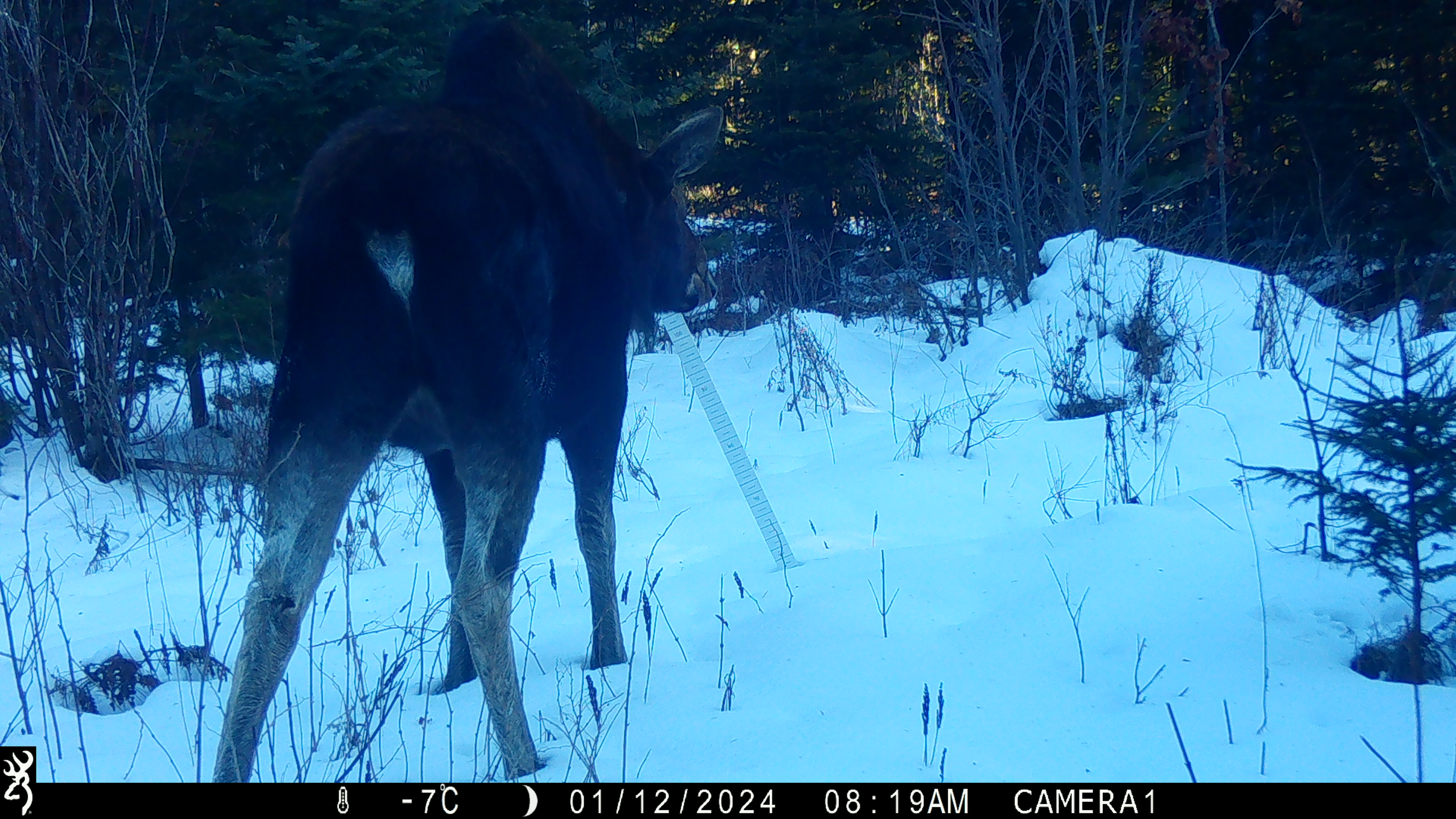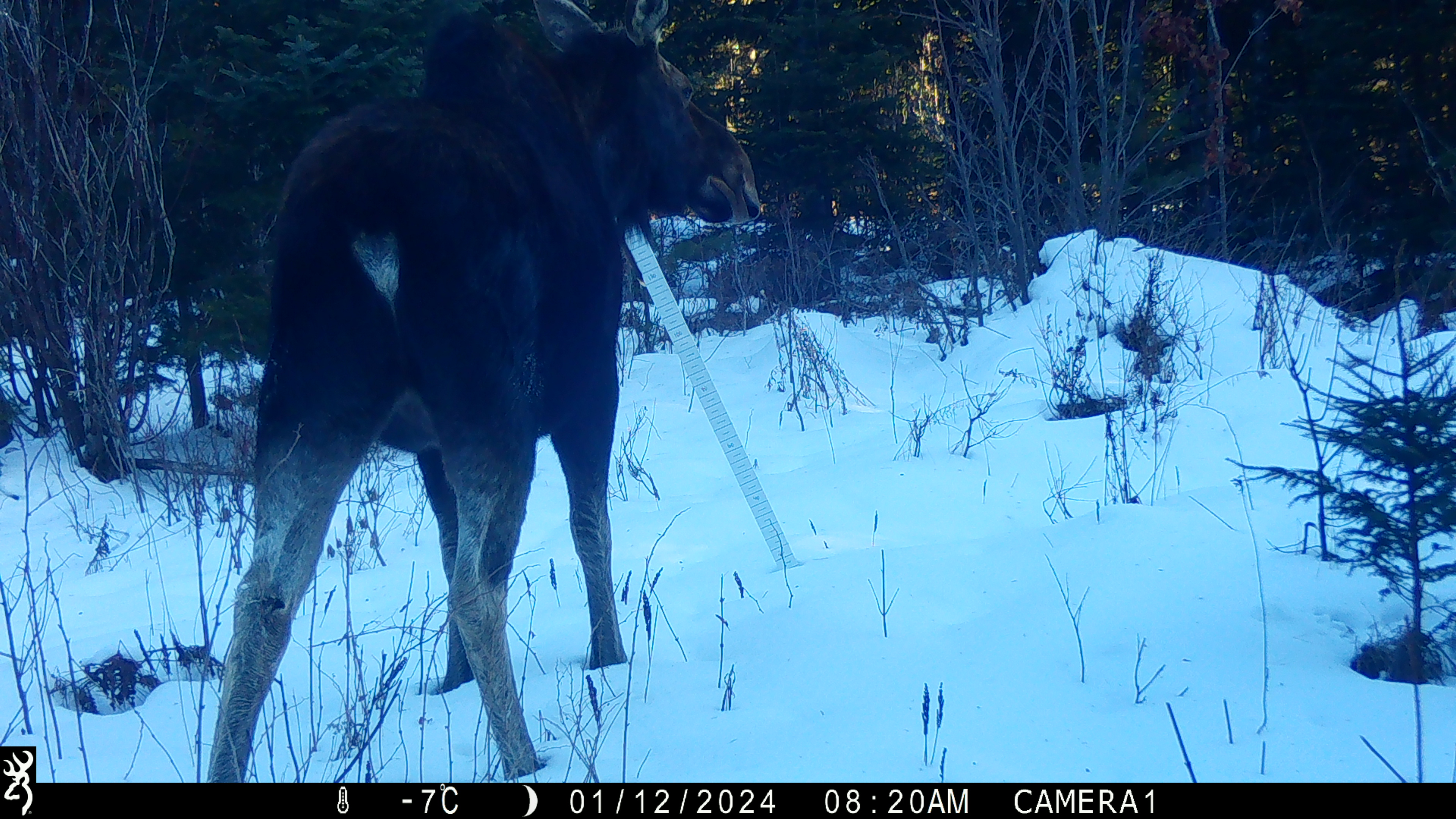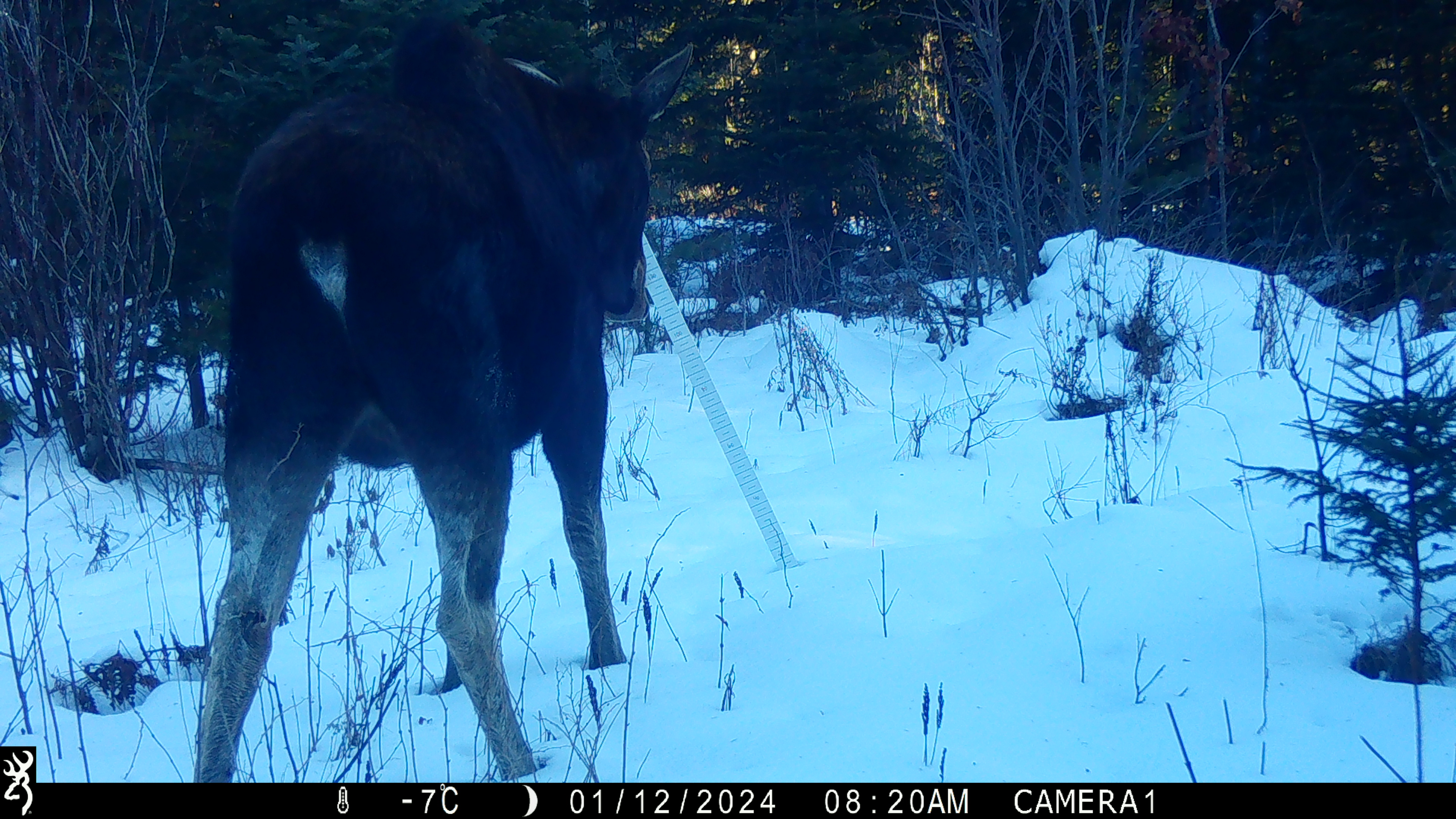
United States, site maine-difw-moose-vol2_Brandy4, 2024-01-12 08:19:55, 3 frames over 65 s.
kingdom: Animalia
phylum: Chordata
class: Mammalia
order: Artiodactyla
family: Cervidae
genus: Alces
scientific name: Alces alces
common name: moose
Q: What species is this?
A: Moose (Alces alces).